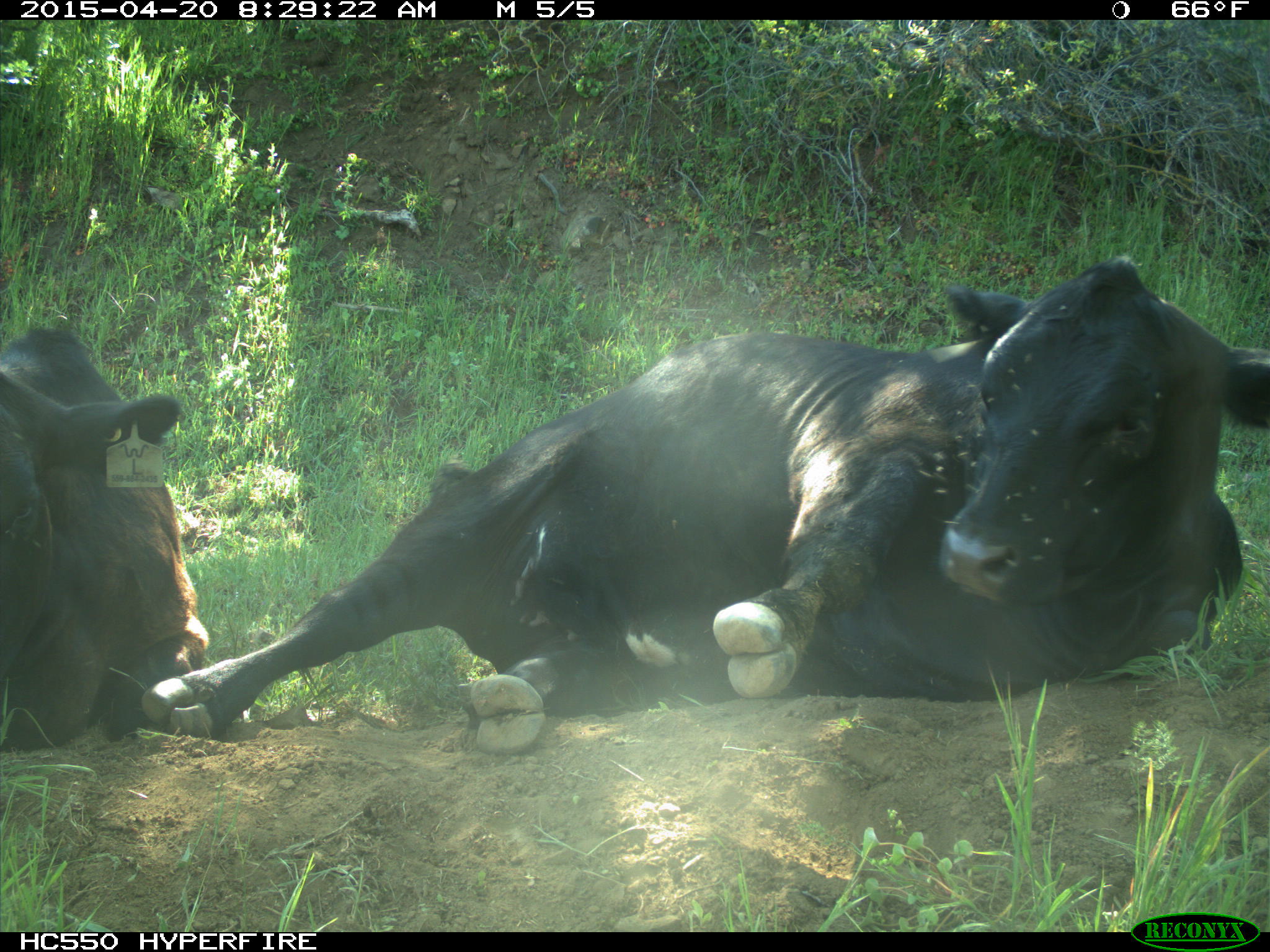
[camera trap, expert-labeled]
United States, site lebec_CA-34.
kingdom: Animalia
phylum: Chordata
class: Mammalia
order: Artiodactyla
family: Bovidae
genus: Bos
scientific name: Bos taurus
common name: domestic cow